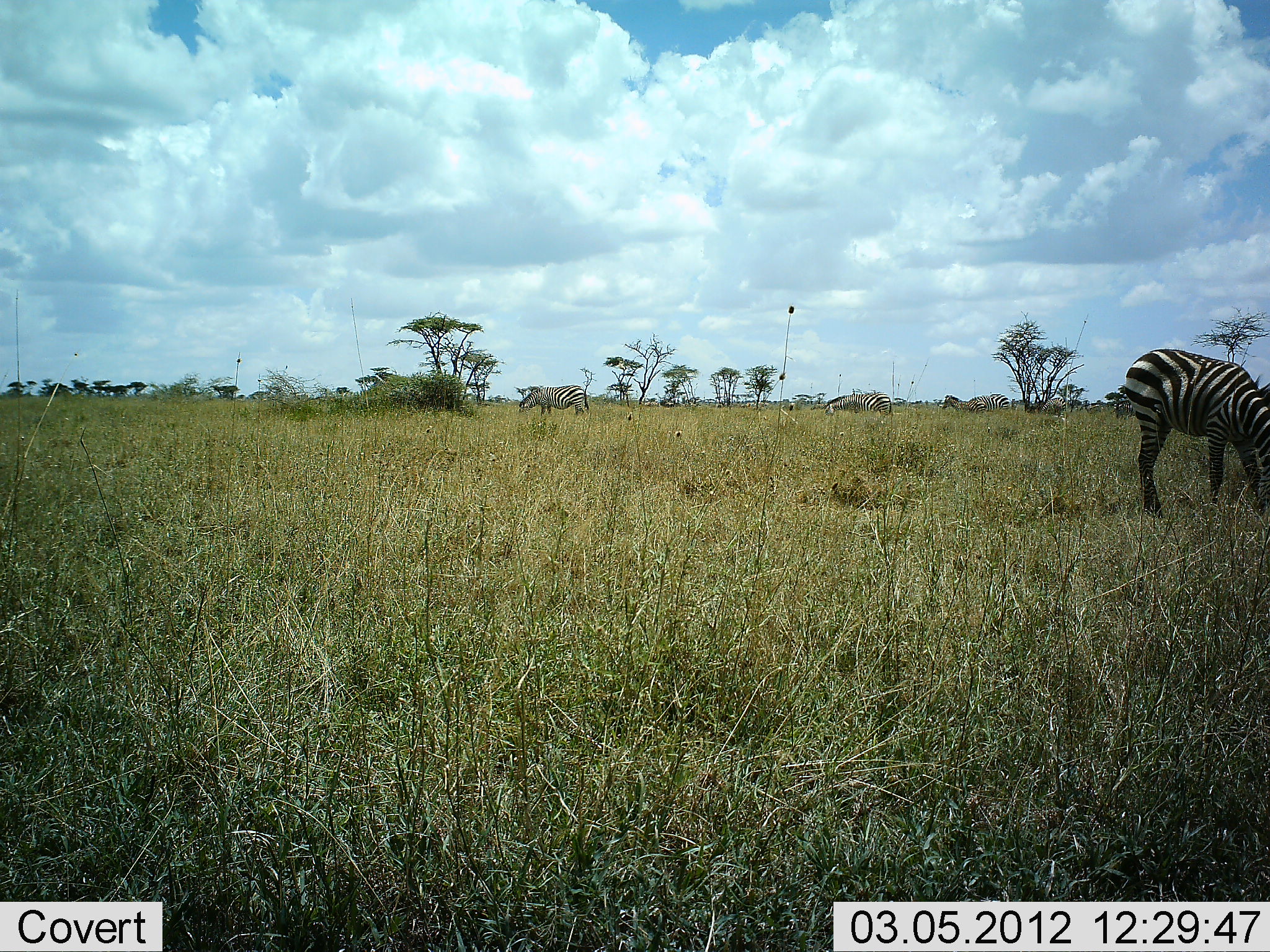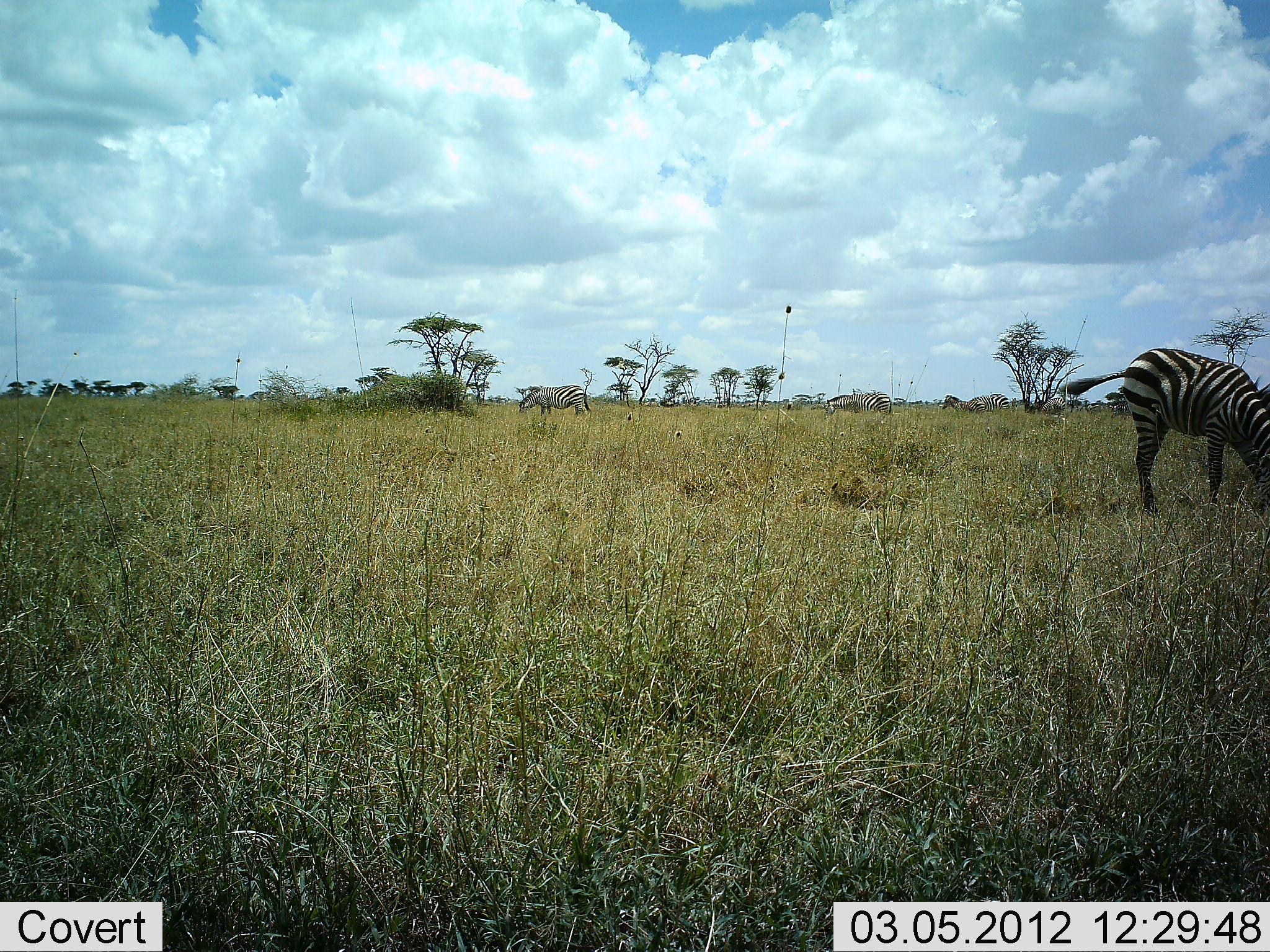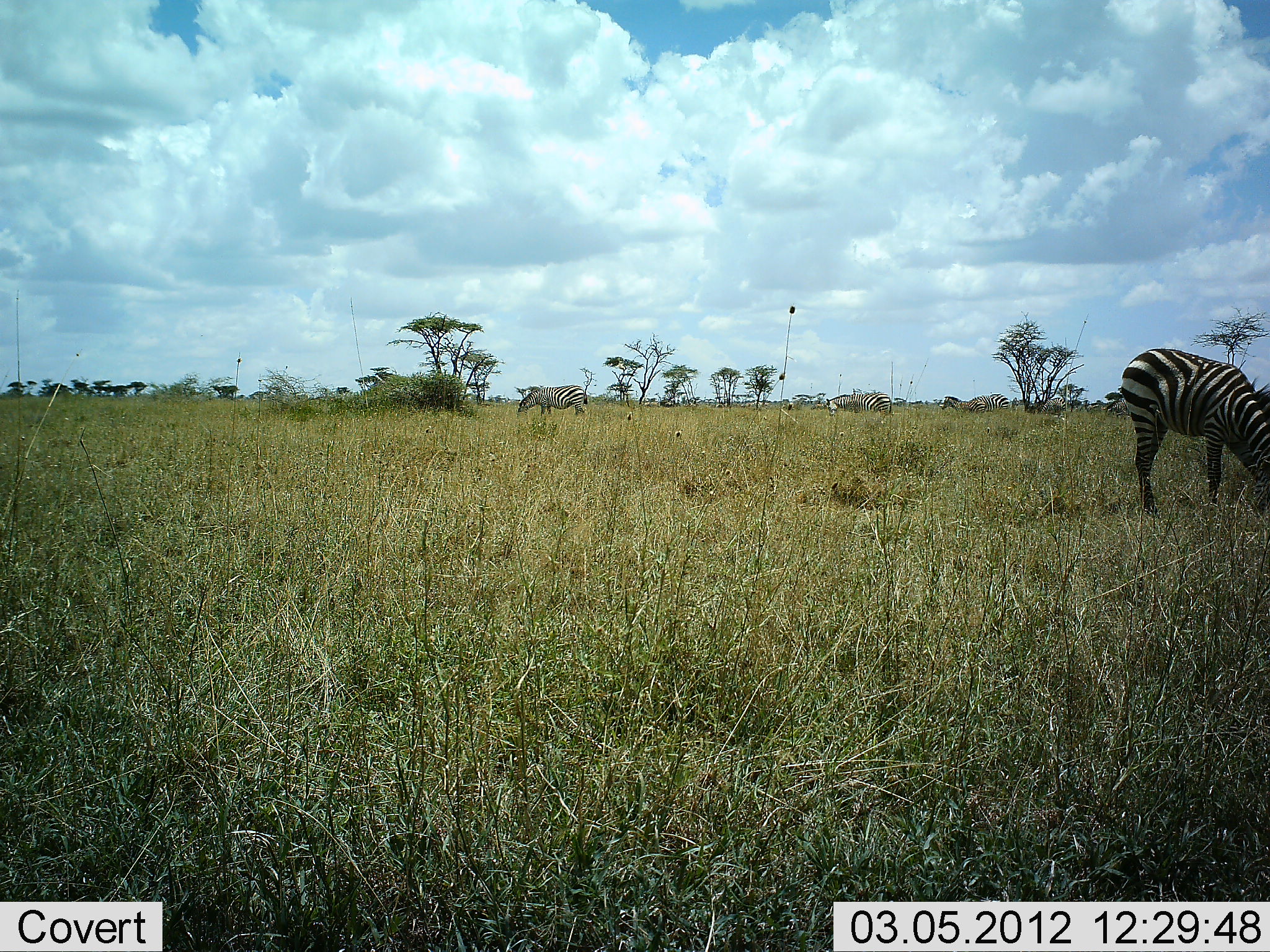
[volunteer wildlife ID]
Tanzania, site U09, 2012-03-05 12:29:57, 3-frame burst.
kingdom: Animalia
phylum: Chordata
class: Mammalia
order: Perissodactyla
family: Equidae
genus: Equus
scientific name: Equus quagga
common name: plains zebra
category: zebra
Zebra (plains zebra) (Equus quagga), count 4. Behavior (volunteer vote fractions): standing 48%, resting 0%, moving 0%, interacting 0%. Young present (vote fraction): 0%. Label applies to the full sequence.